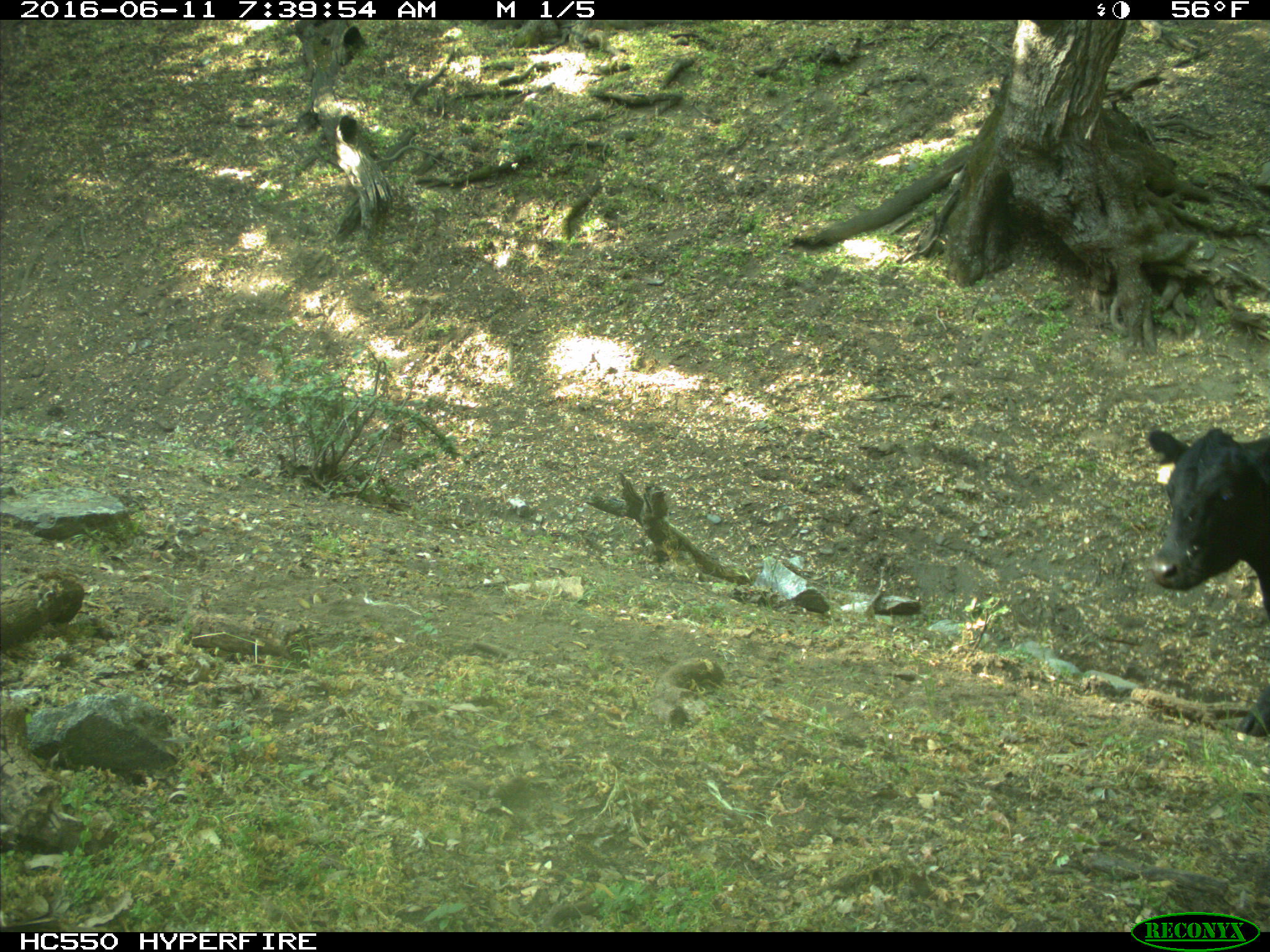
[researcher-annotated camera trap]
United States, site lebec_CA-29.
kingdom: Animalia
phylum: Chordata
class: Mammalia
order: Artiodactyla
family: Bovidae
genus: Bos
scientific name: Bos taurus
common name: domestic cow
Bos taurus (domestic cow).